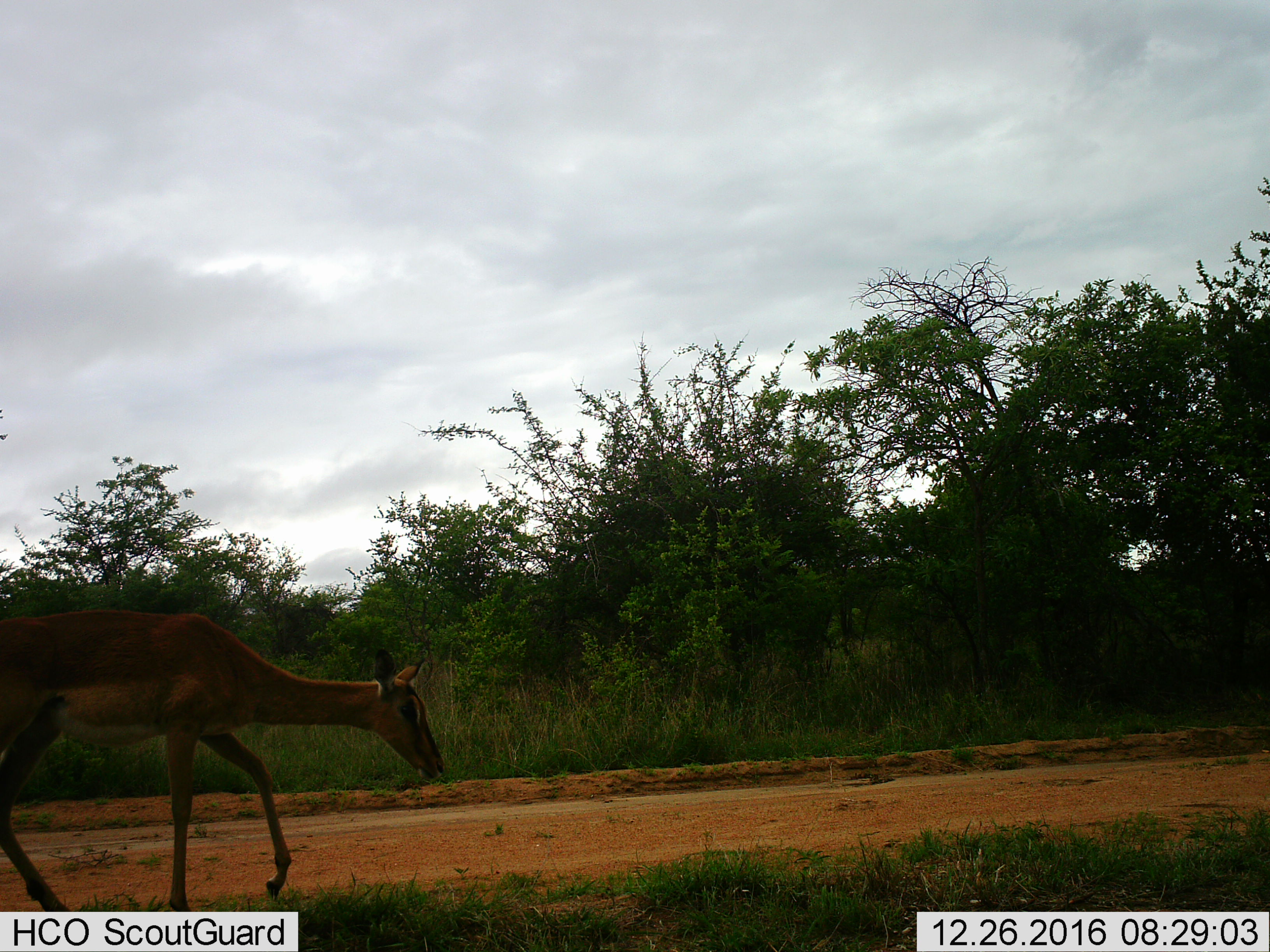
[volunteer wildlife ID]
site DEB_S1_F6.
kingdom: Animalia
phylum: Chordata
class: Mammalia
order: Artiodactyla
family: Bovidae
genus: Aepyceros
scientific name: Aepyceros melampus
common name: impala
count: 1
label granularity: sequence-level